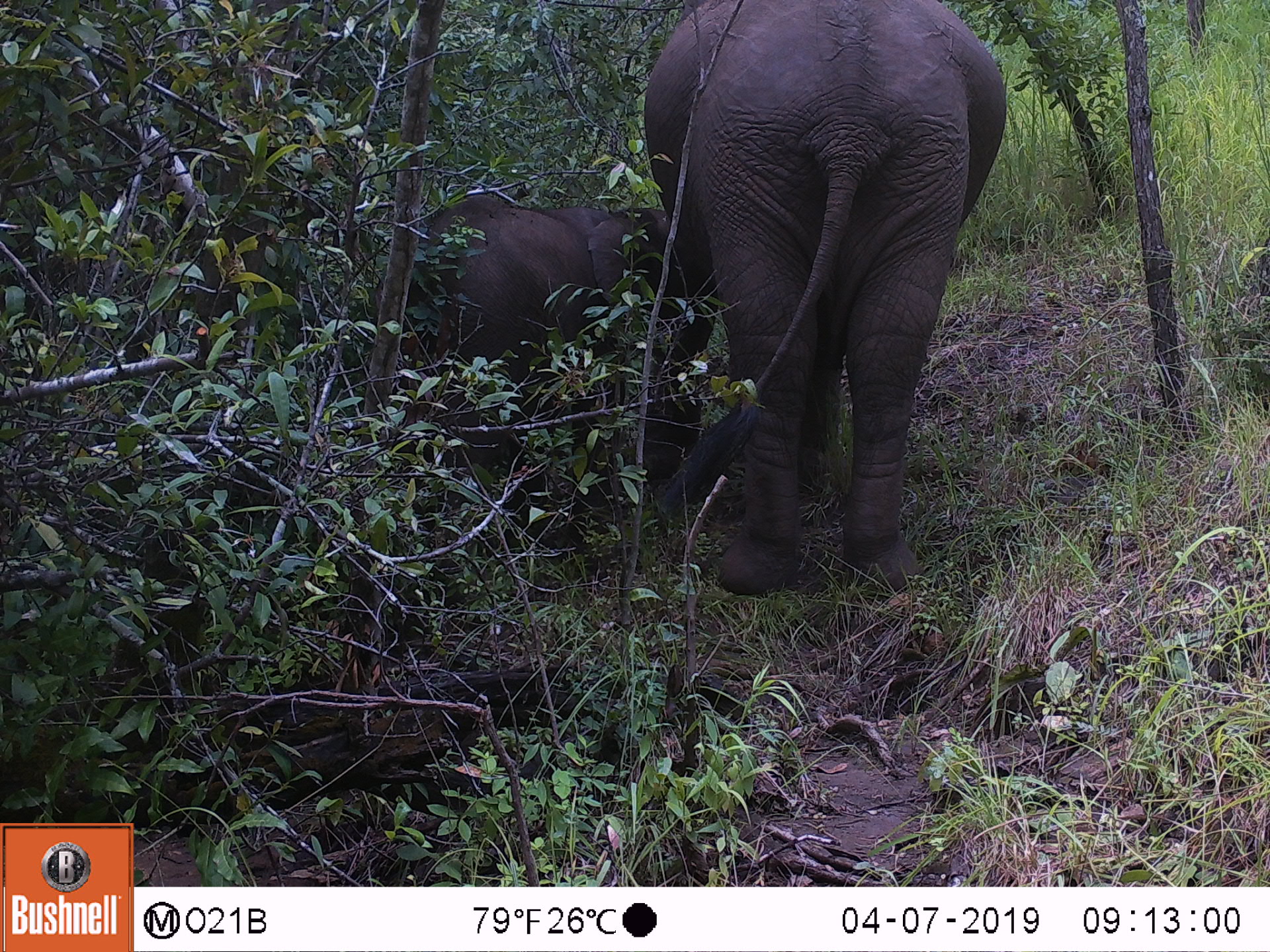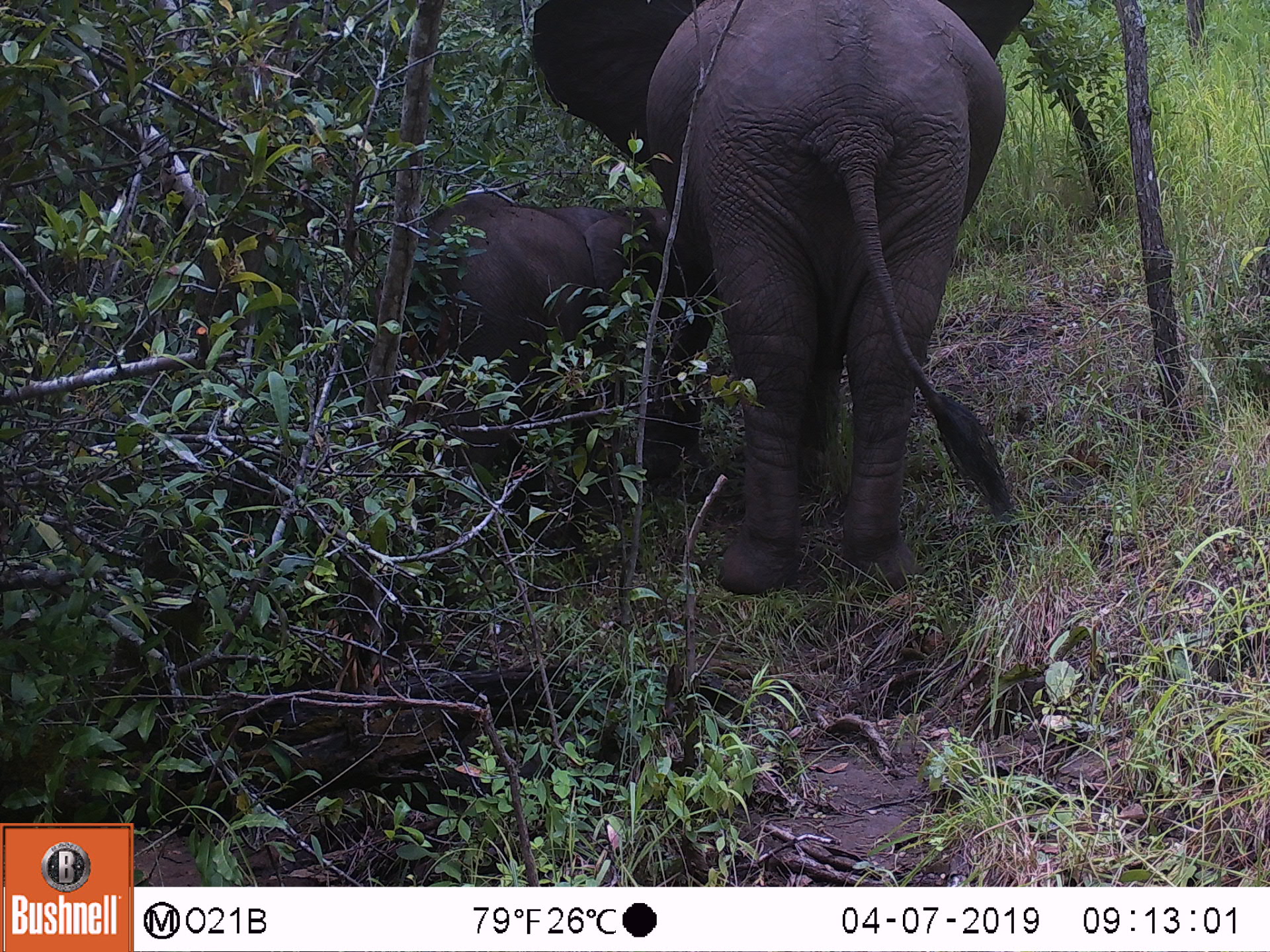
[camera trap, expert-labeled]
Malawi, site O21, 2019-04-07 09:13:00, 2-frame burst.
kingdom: Animalia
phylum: Chordata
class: Mammalia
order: Proboscidea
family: Elephantidae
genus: Loxodonta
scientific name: Loxodonta africana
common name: african savanna elephant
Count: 2.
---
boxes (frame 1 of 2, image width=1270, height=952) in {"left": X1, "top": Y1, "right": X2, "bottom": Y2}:
african savanna elephant: {"left": 608, "top": 0, "right": 1033, "bottom": 594}; {"left": 397, "top": 179, "right": 709, "bottom": 569}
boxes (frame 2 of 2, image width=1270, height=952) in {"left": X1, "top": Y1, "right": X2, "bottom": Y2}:
african savanna elephant: {"left": 513, "top": 1, "right": 1057, "bottom": 599}; {"left": 386, "top": 196, "right": 709, "bottom": 555}